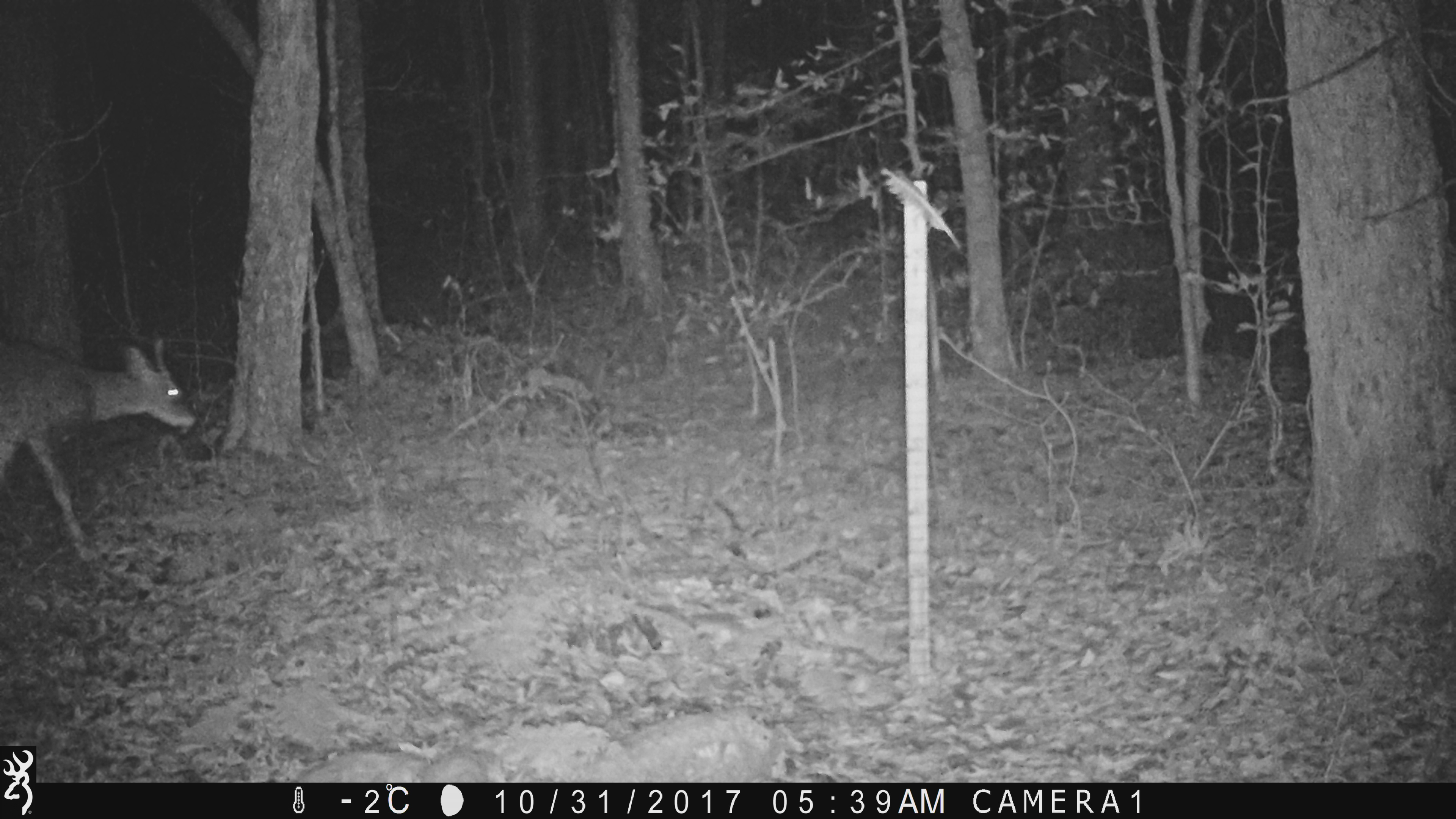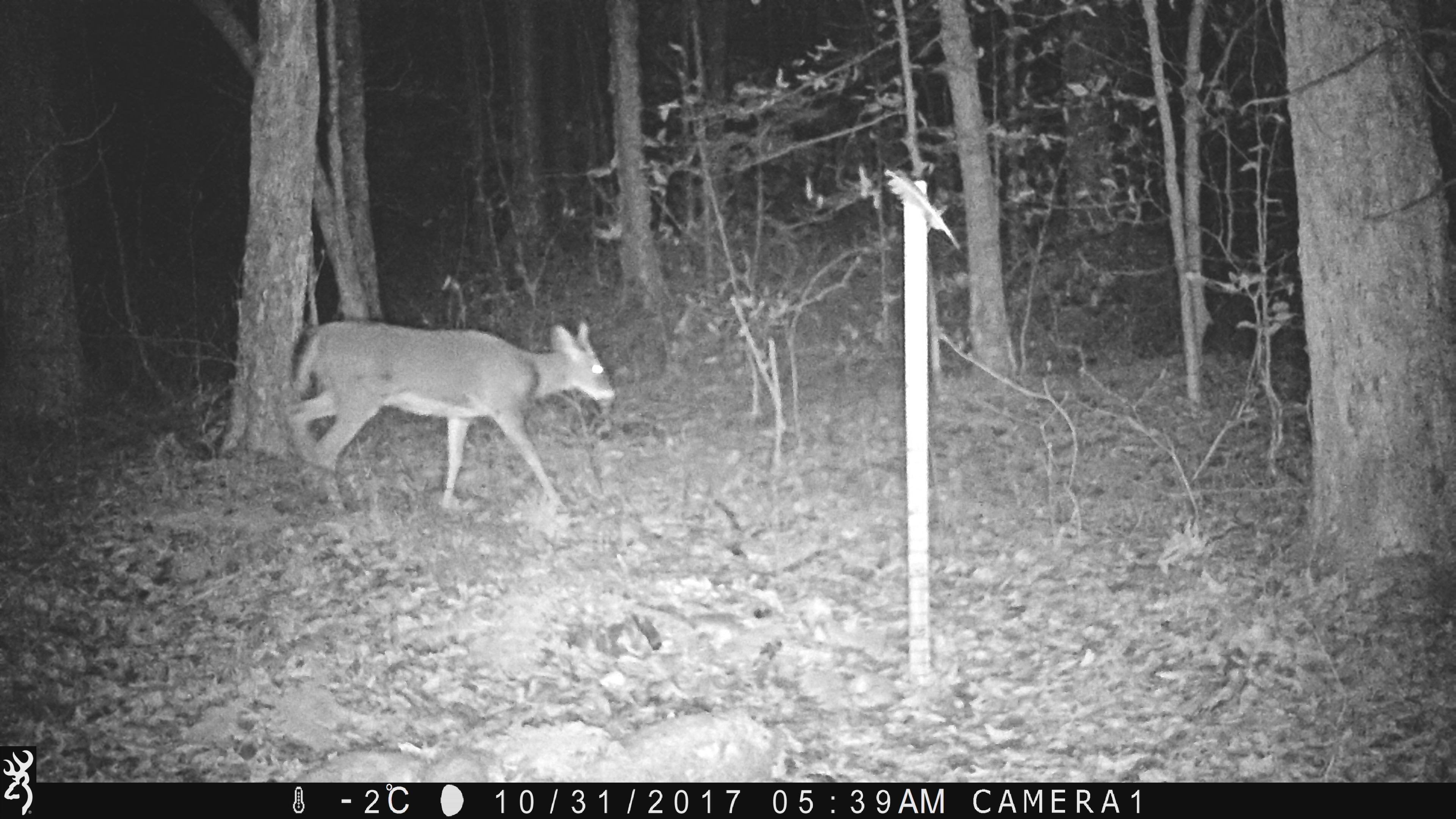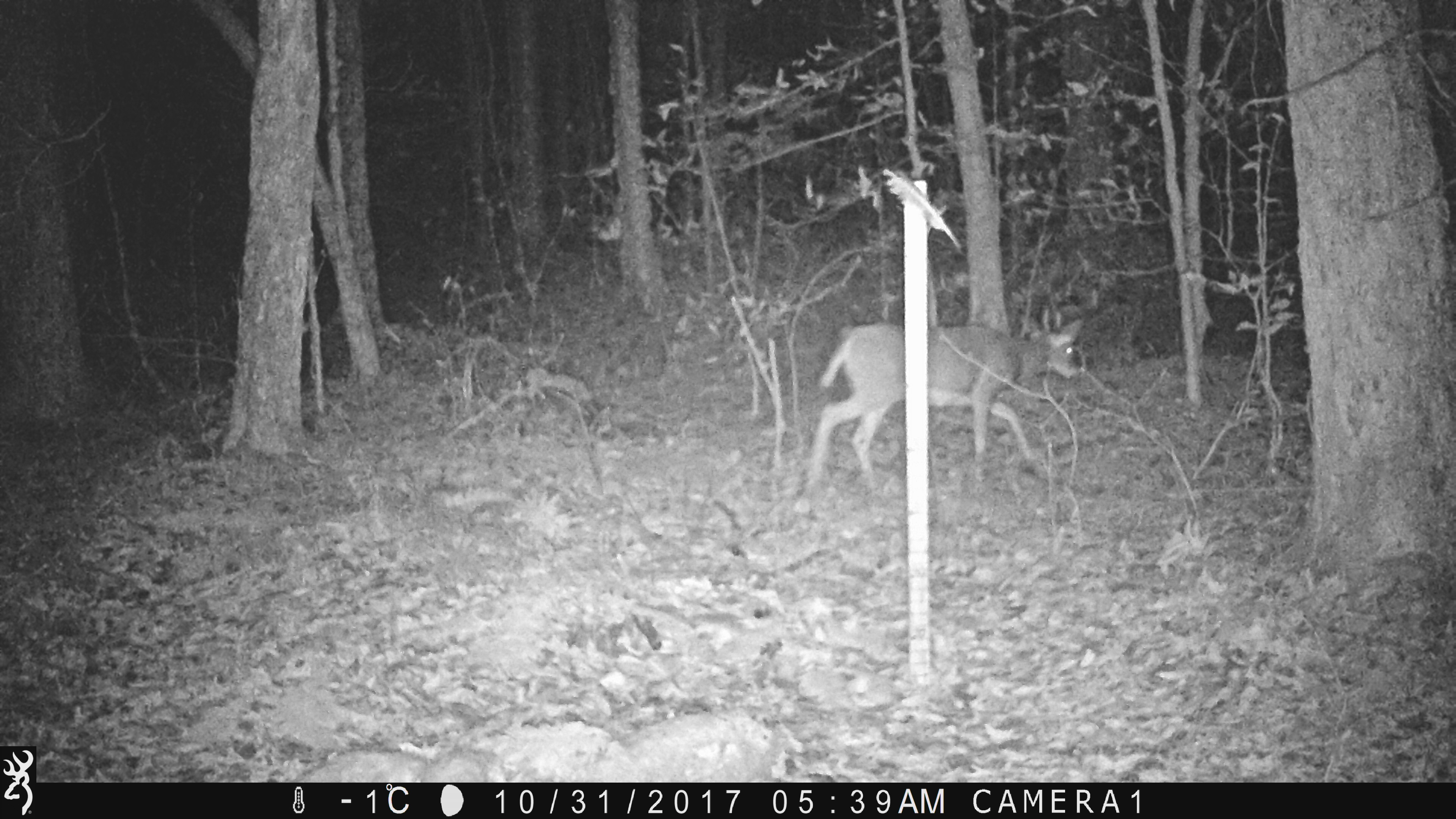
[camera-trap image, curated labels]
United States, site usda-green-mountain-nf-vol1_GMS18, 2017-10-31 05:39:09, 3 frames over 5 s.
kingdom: Animalia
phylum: Chordata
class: Mammalia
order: Artiodactyla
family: Cervidae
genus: Odocoileus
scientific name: Odocoileus virginianus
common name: white-tailed deer